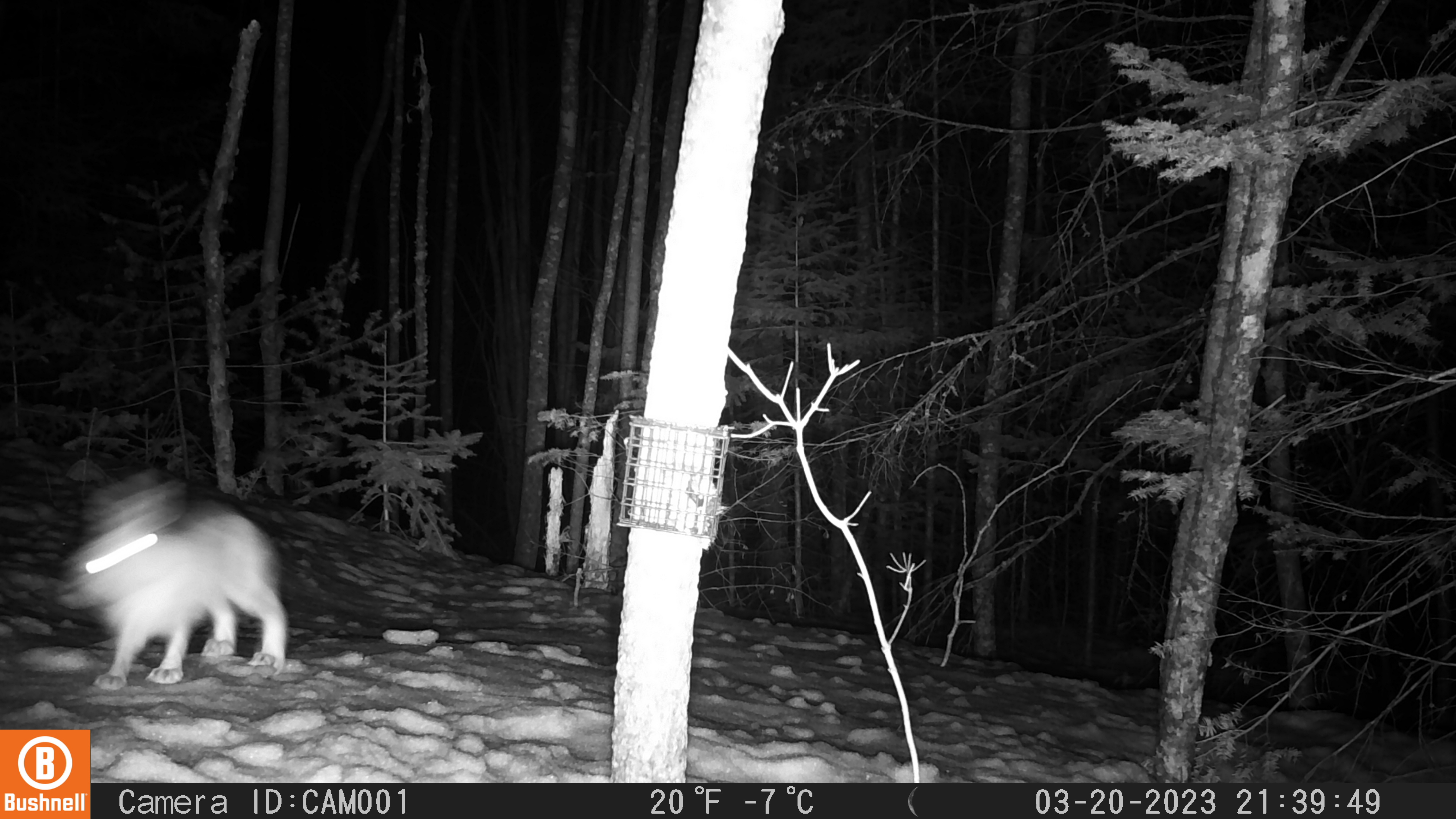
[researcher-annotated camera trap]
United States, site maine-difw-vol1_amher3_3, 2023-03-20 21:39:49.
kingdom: Animalia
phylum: Chordata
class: Mammalia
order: Lagomorpha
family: Leporidae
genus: Lepus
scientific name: Lepus americanus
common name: snowshoe hare